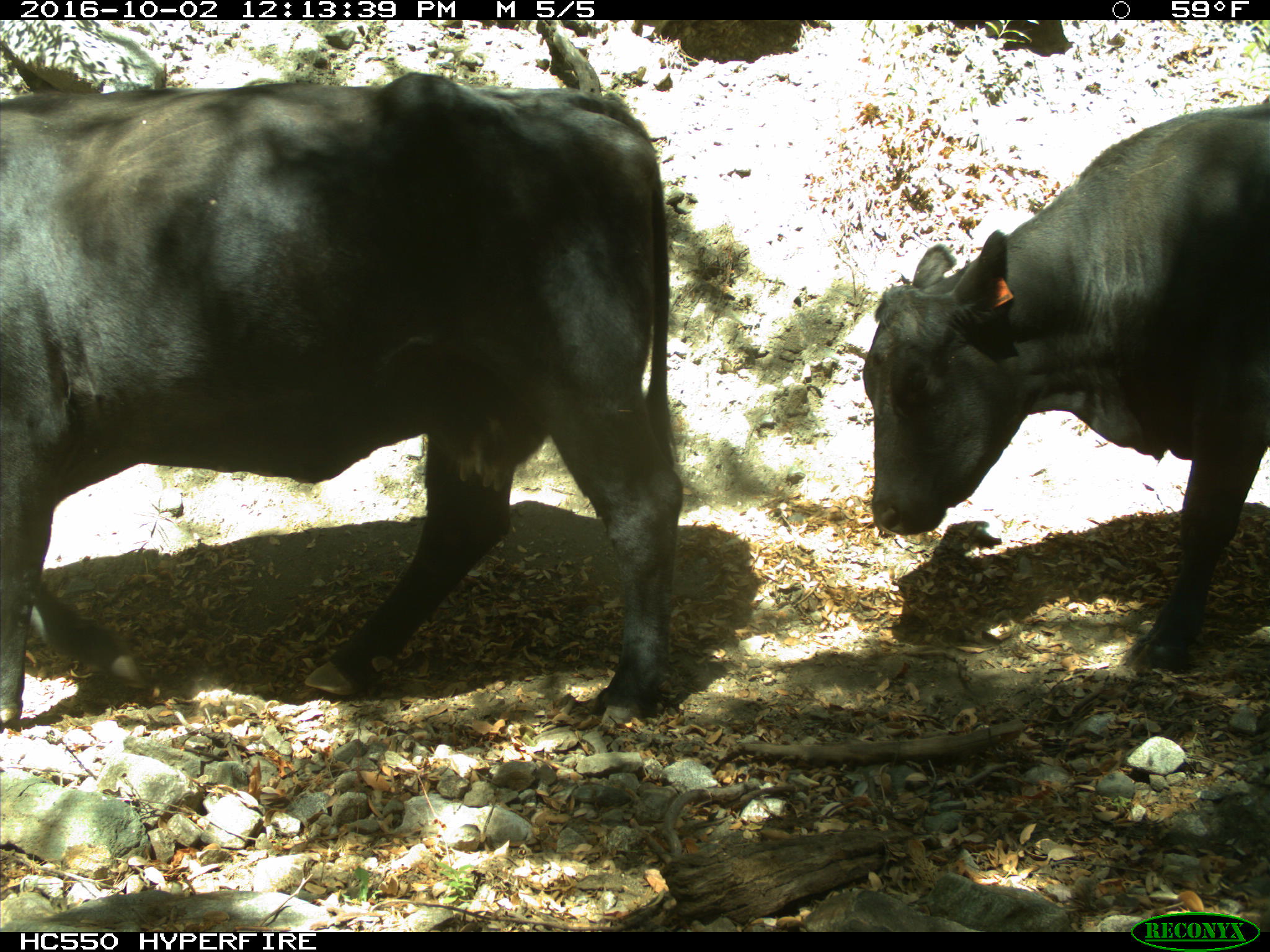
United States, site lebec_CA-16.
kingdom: Animalia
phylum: Chordata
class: Mammalia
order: Artiodactyla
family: Bovidae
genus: Bos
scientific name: Bos taurus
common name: domestic cow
Bos taurus (domestic cow).